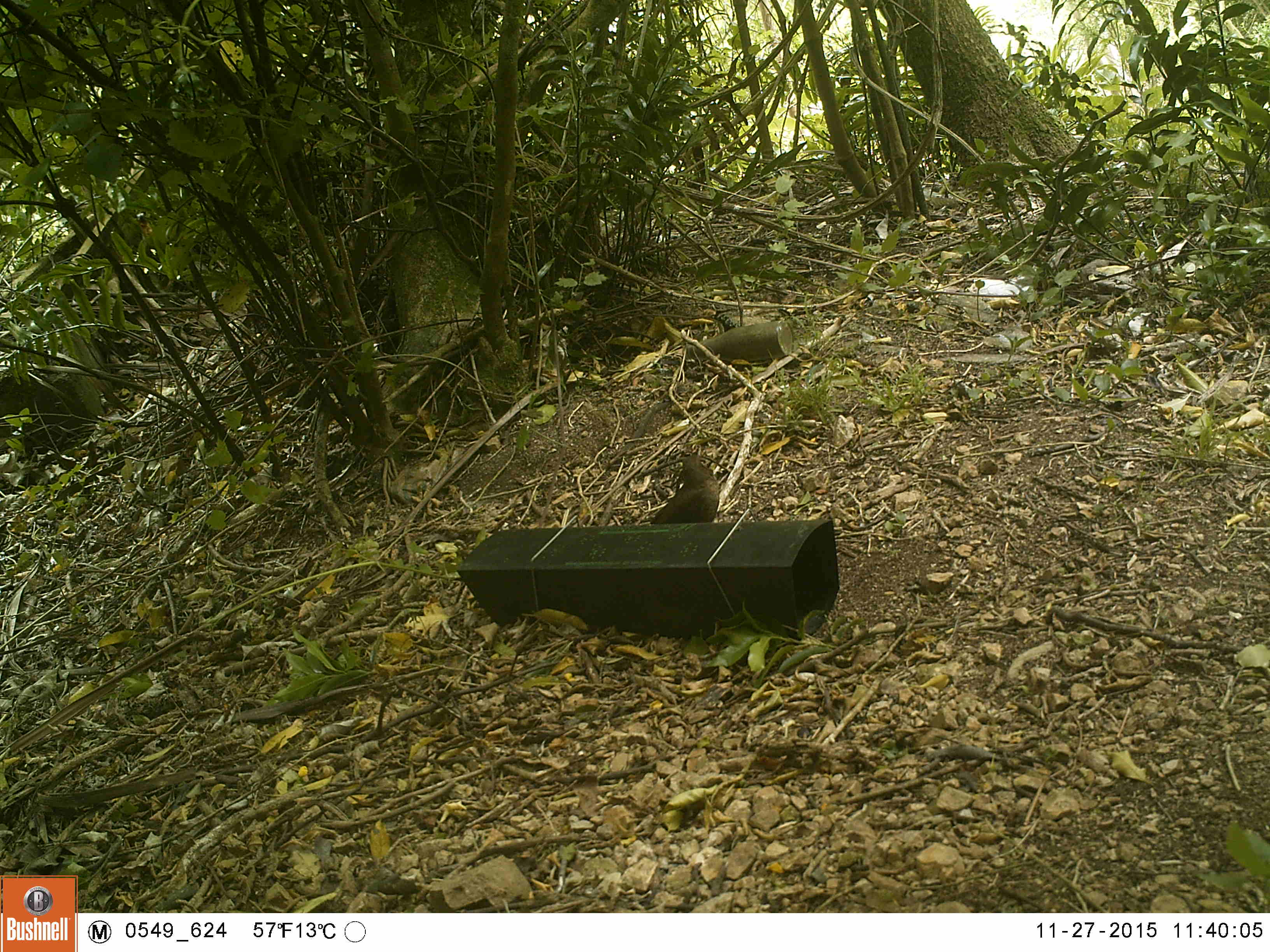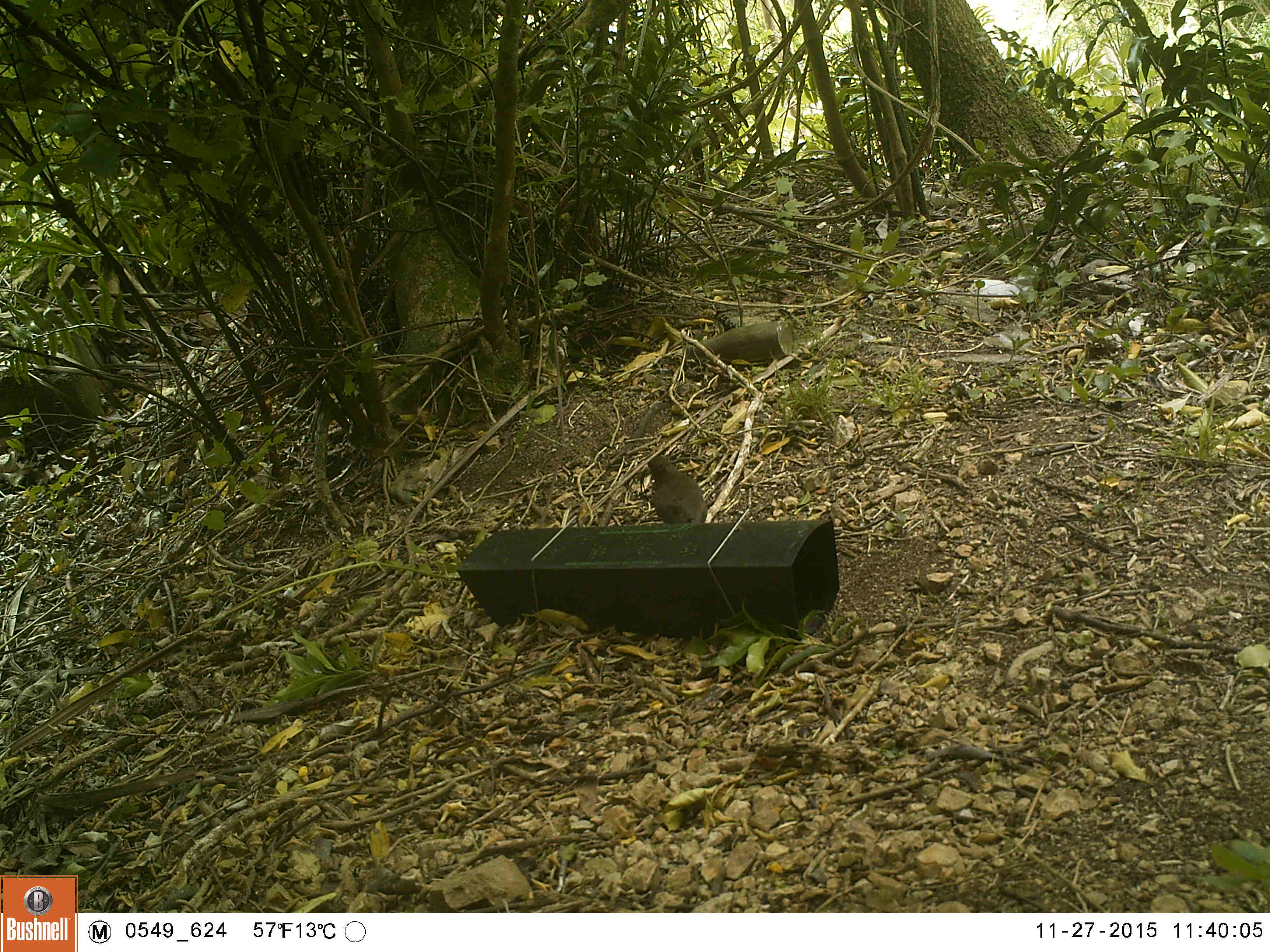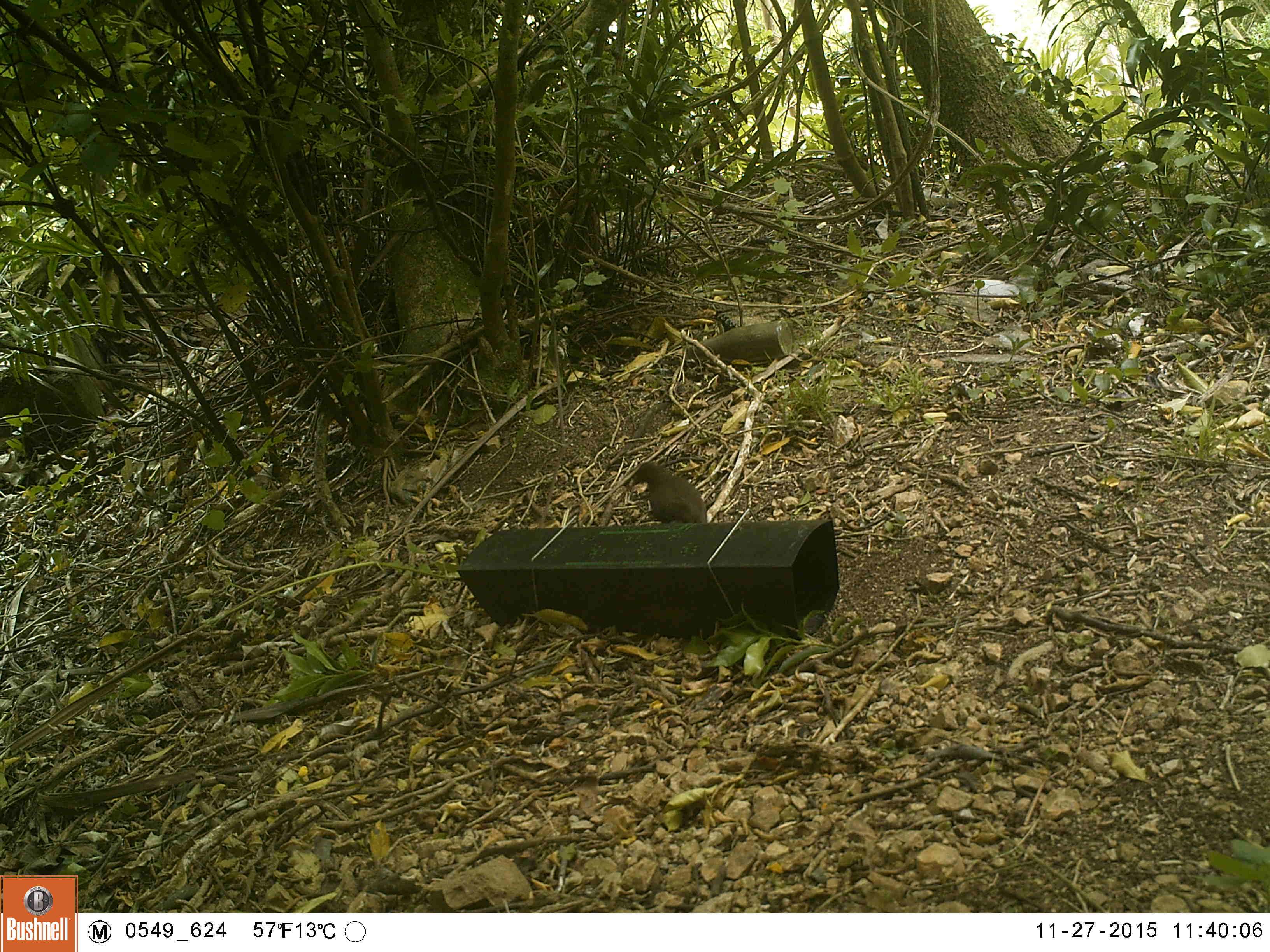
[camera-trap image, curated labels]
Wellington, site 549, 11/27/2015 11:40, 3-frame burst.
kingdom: Animalia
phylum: Chordata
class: Aves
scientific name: Aves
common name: bird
Bird (Aves).